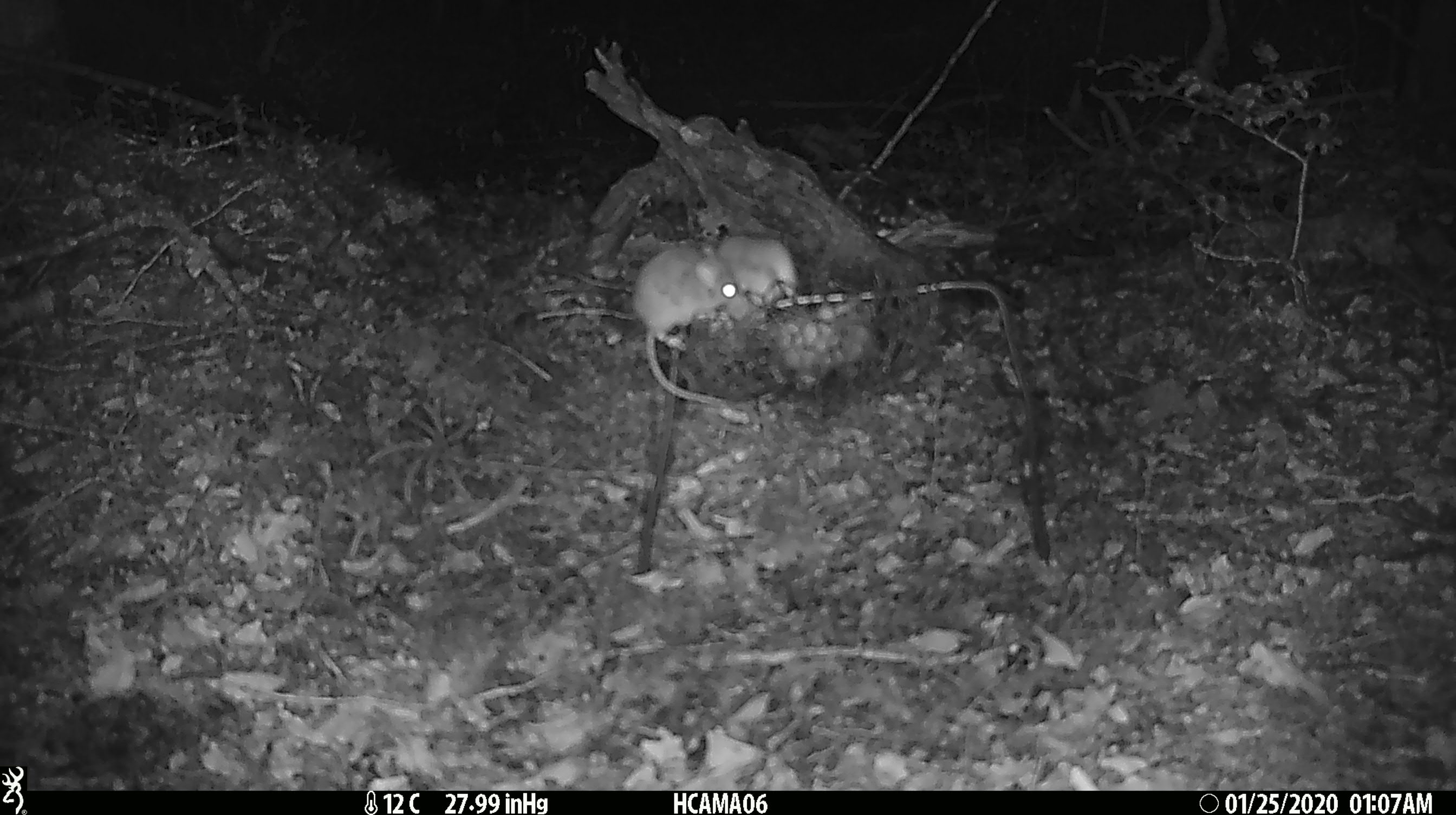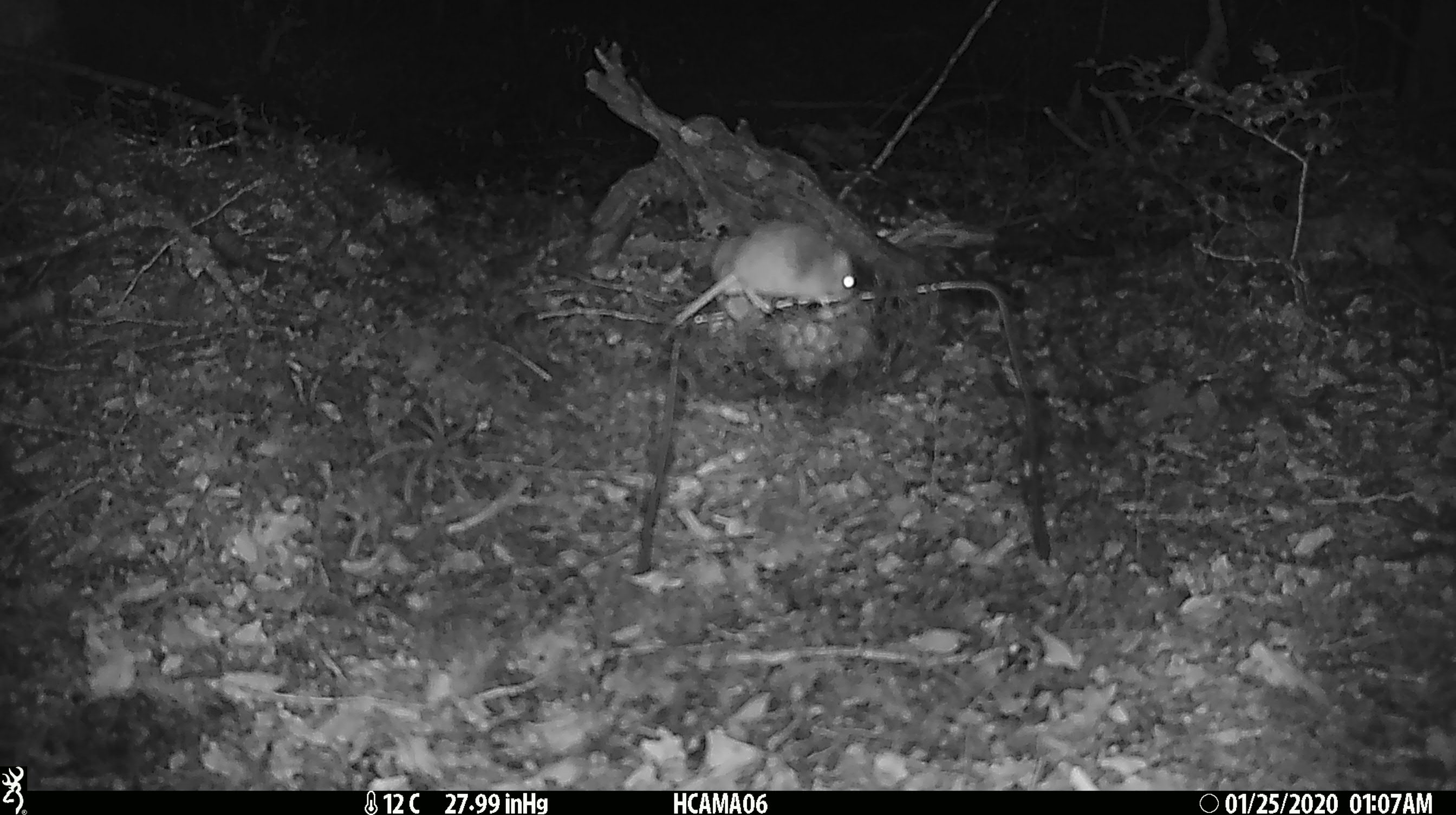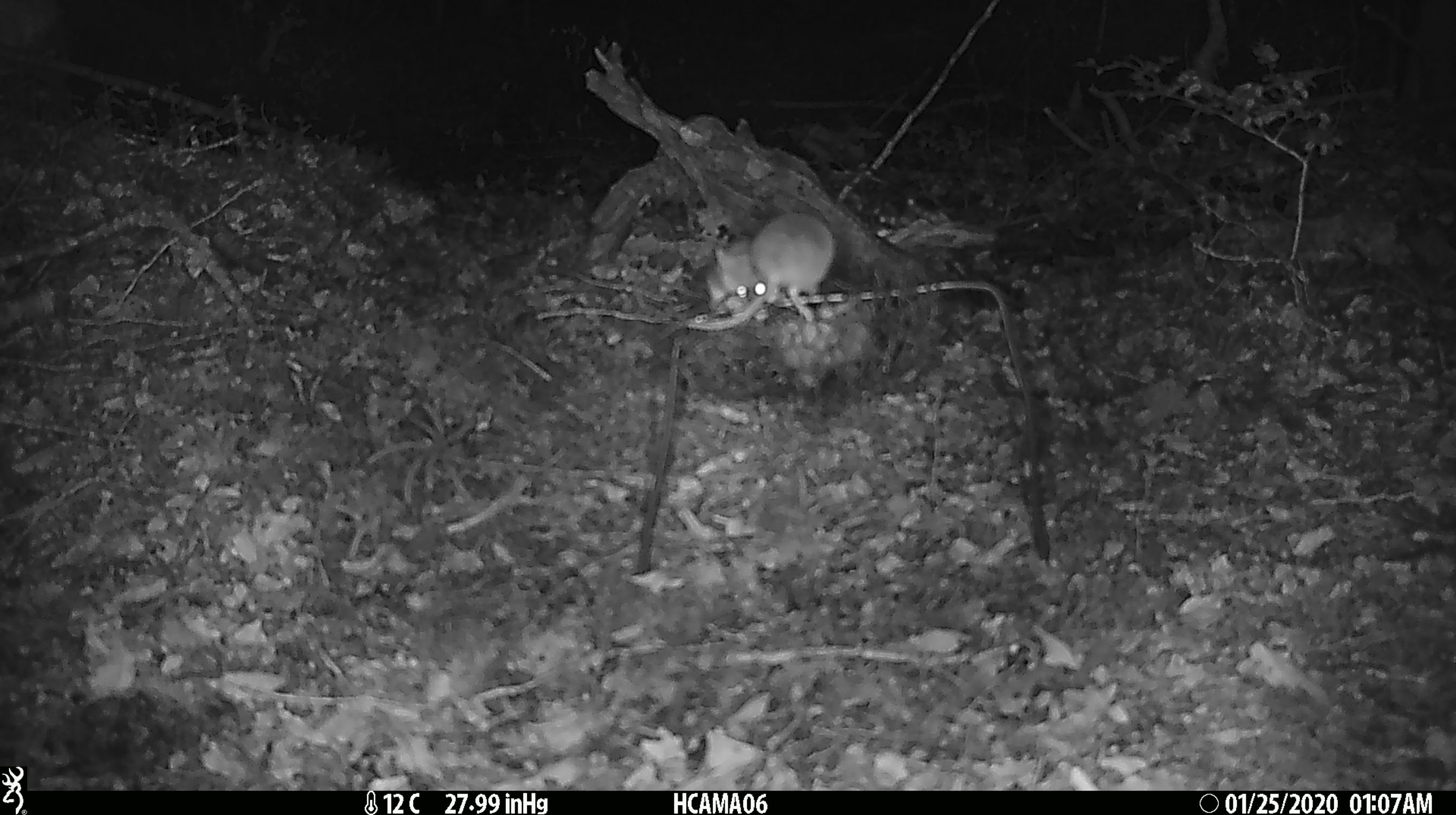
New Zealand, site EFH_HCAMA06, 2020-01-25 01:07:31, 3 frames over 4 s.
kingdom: Animalia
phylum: Chordata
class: Mammalia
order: Rodentia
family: Muridae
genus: Mus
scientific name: Mus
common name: mouse